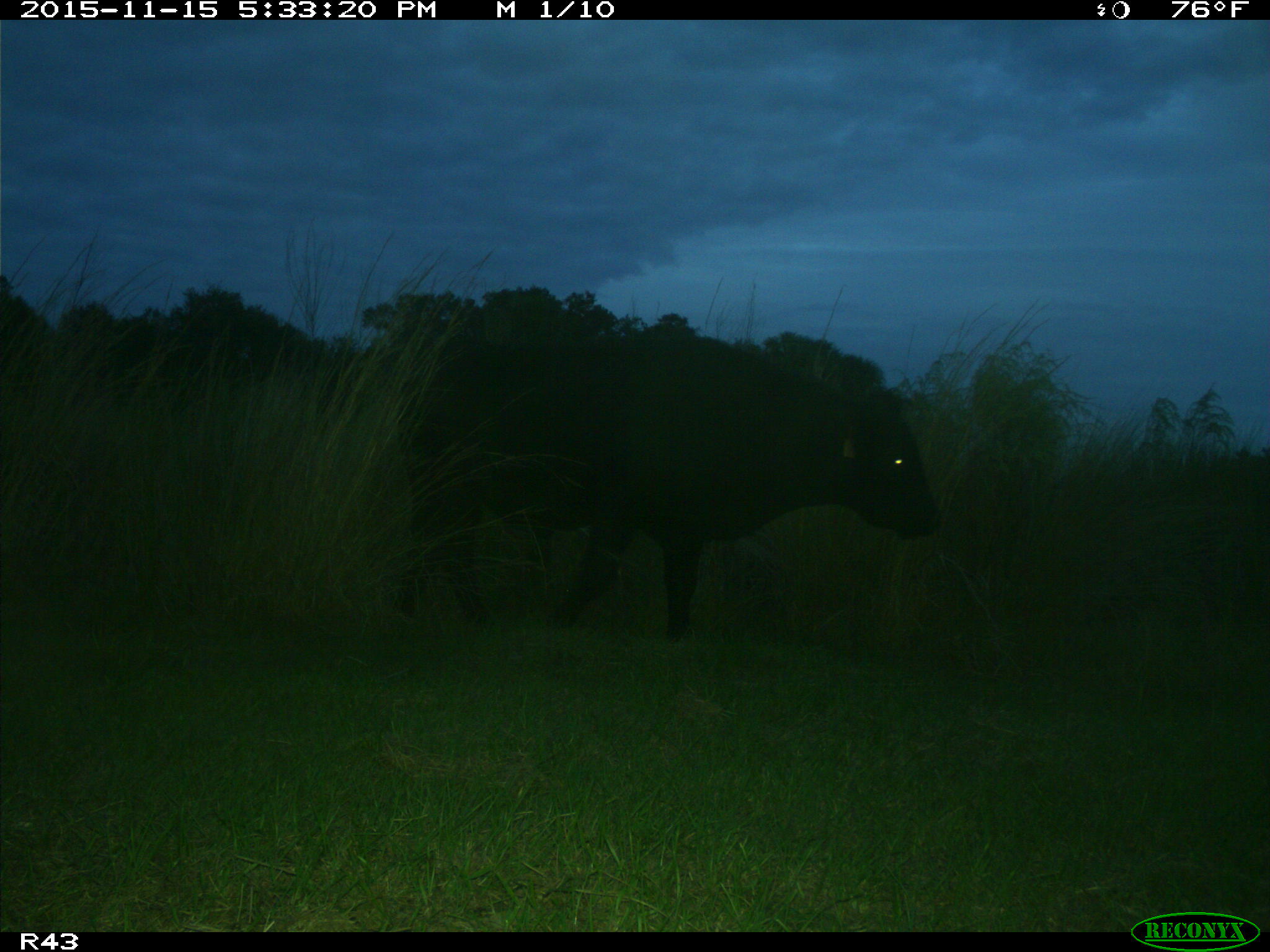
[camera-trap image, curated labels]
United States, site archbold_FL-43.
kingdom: Animalia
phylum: Chordata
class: Mammalia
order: Artiodactyla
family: Bovidae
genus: Bos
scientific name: Bos taurus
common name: domestic cow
Bos taurus (domestic cow).